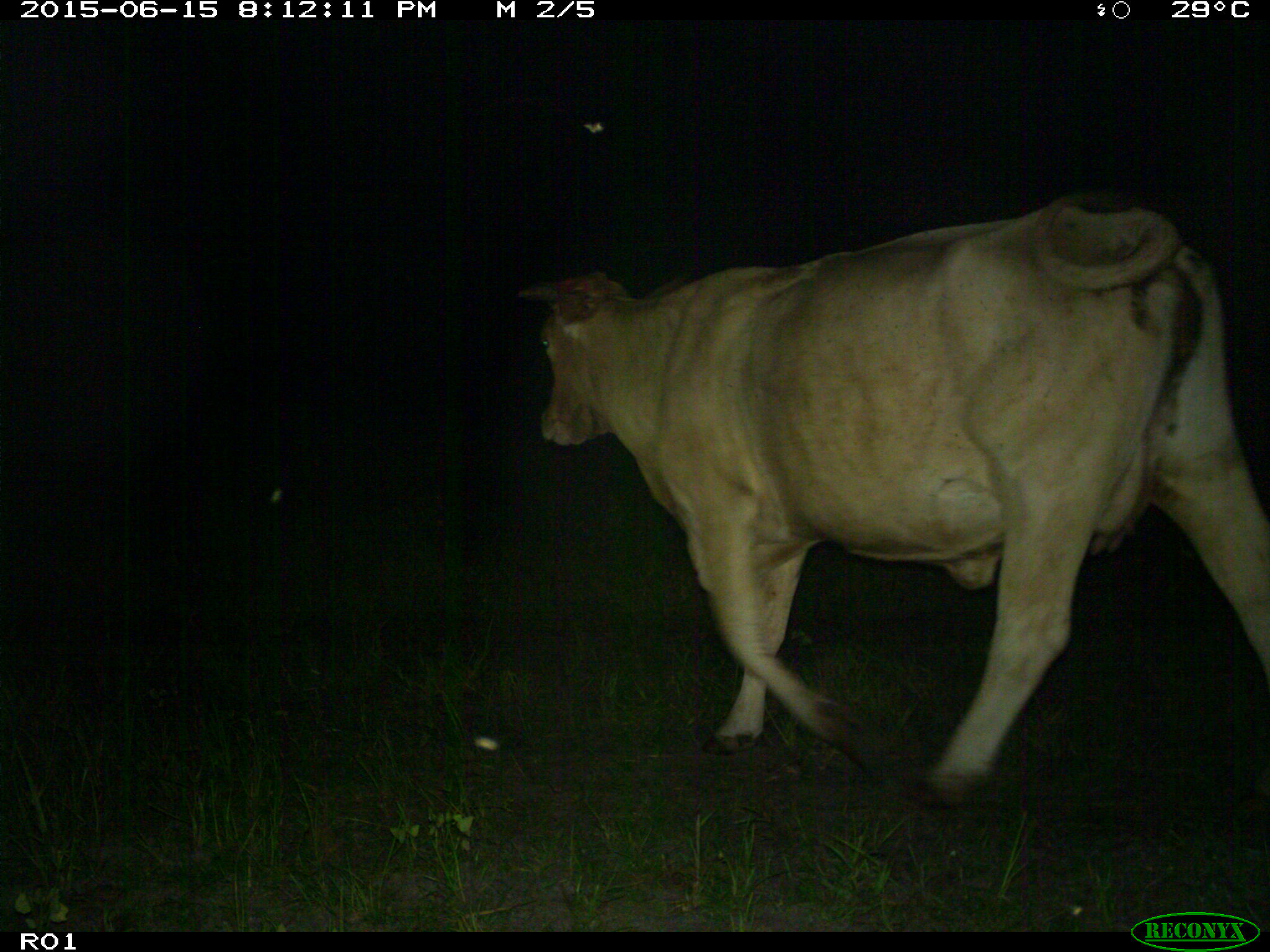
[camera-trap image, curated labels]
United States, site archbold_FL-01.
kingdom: Animalia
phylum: Chordata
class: Mammalia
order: Artiodactyla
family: Bovidae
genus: Bos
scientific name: Bos taurus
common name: domestic cow